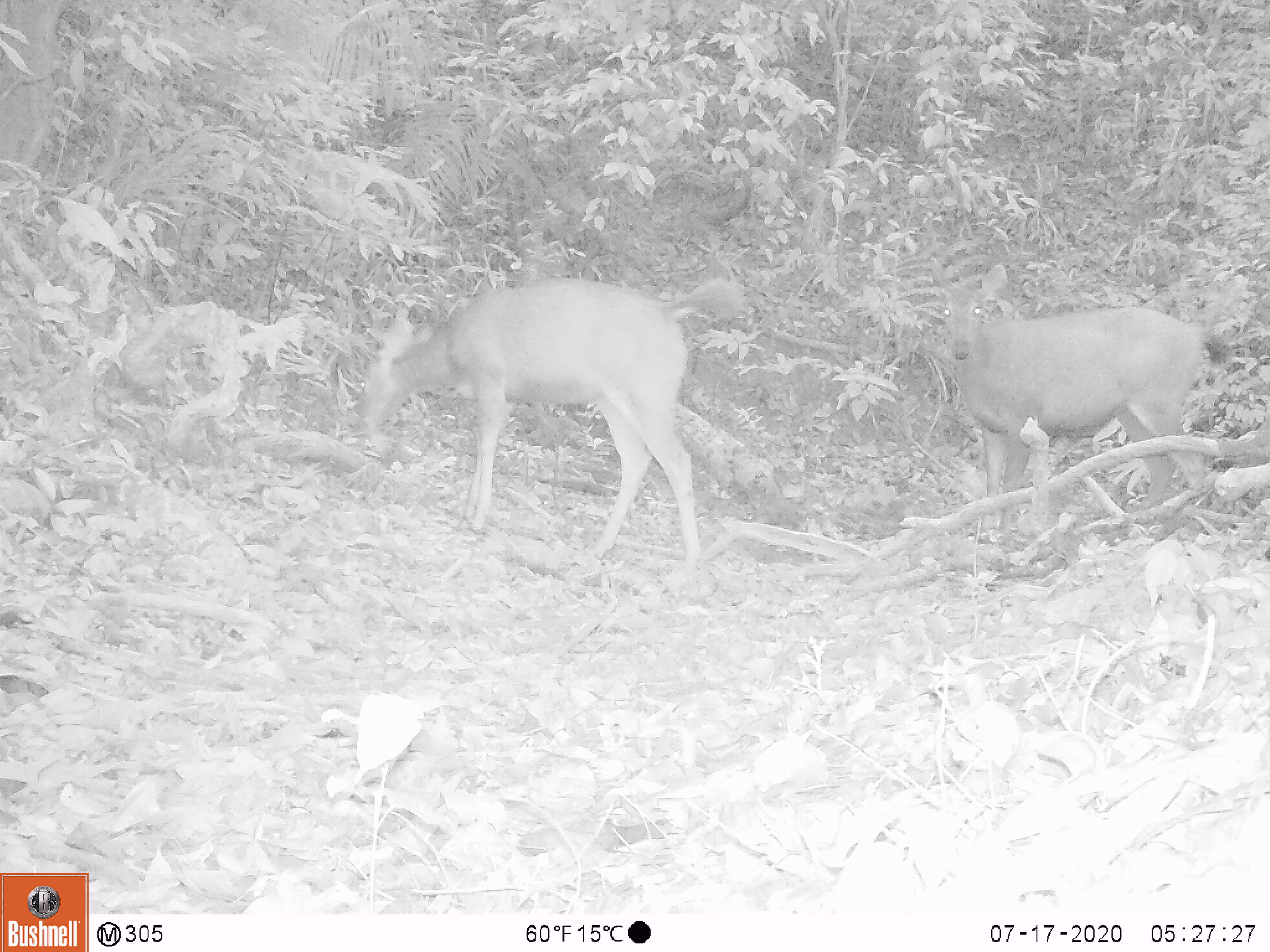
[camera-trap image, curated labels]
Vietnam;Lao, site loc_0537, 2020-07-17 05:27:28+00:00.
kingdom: Animalia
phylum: Chordata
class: Mammalia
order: Artiodactyla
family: Cervidae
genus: Muntiacus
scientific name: Muntiacus vuquangensis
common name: large-antlered muntjac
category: large antlered muntjac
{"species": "large antlered muntjac (large-antlered muntjac) (Muntiacus vuquangensis)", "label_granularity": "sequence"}